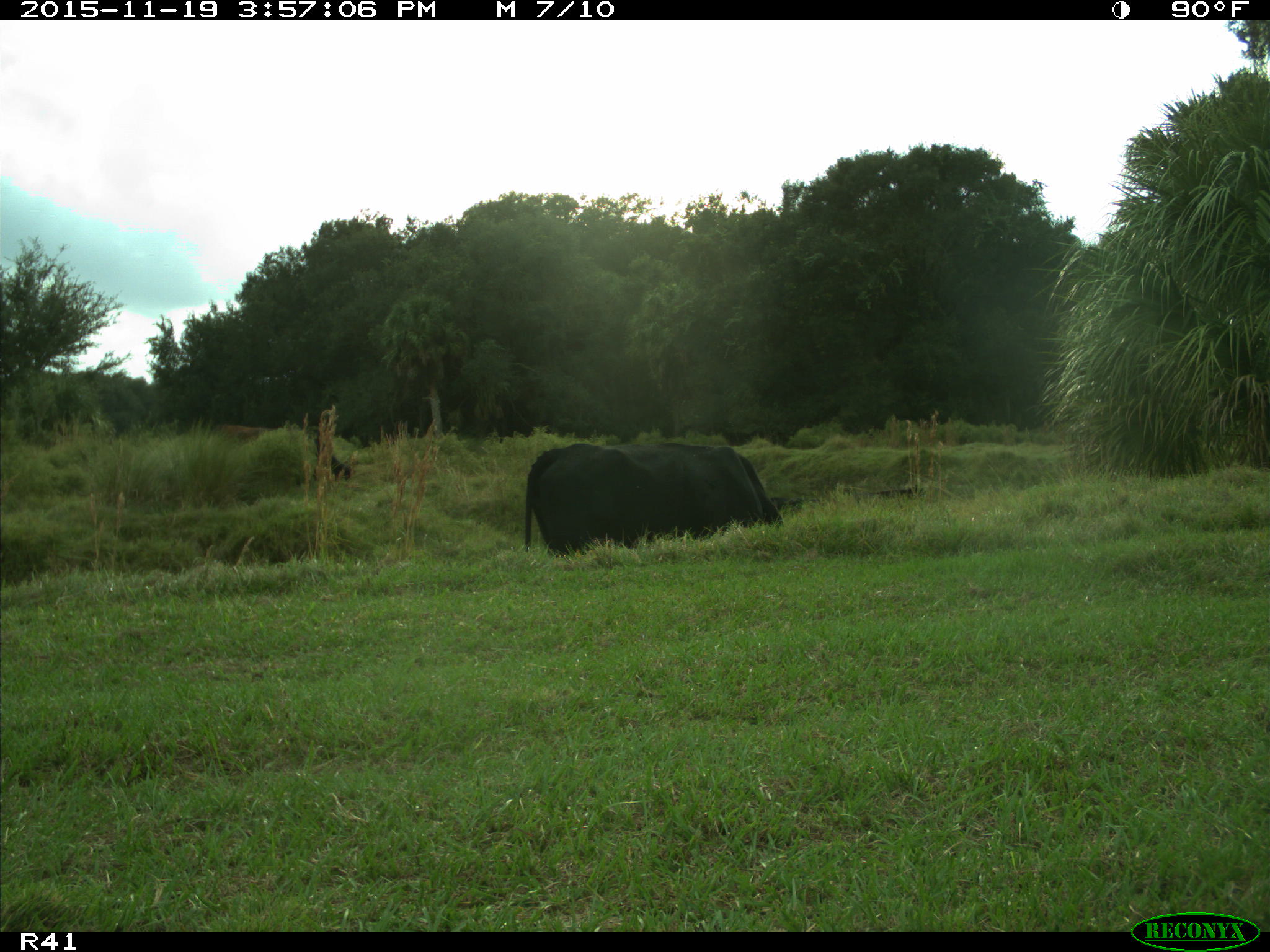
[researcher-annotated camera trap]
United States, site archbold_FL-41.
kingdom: Animalia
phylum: Chordata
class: Mammalia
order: Artiodactyla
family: Bovidae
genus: Bos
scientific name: Bos taurus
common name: domestic cow